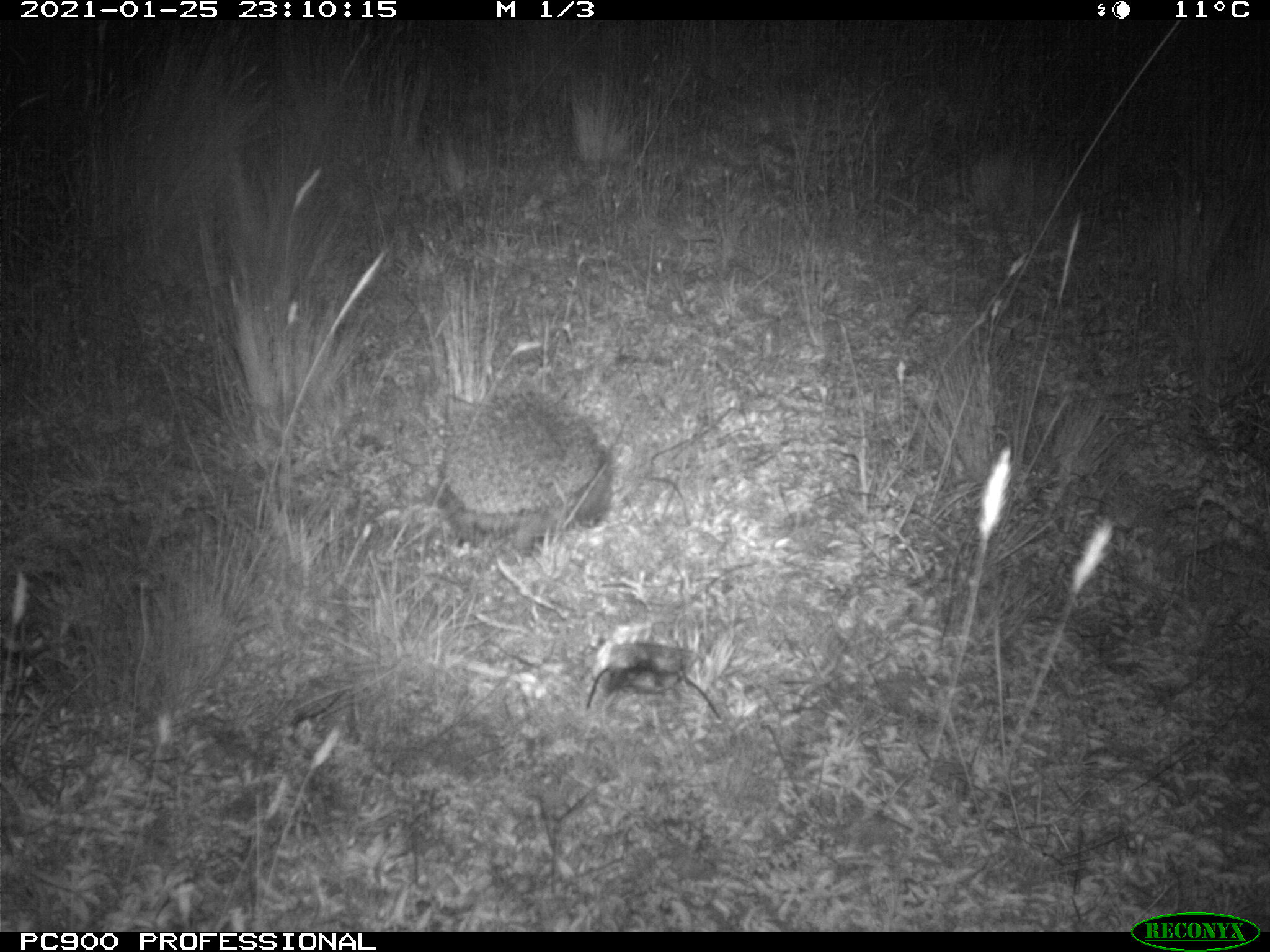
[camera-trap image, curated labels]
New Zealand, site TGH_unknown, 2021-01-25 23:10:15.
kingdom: Animalia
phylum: Chordata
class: Mammalia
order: Eulipotyphla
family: Erinaceidae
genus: Erinaceus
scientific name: Erinaceus europaeus europaeus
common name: european hedgehog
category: hedgehog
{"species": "hedgehog (european hedgehog) (Erinaceus europaeus europaeus)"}